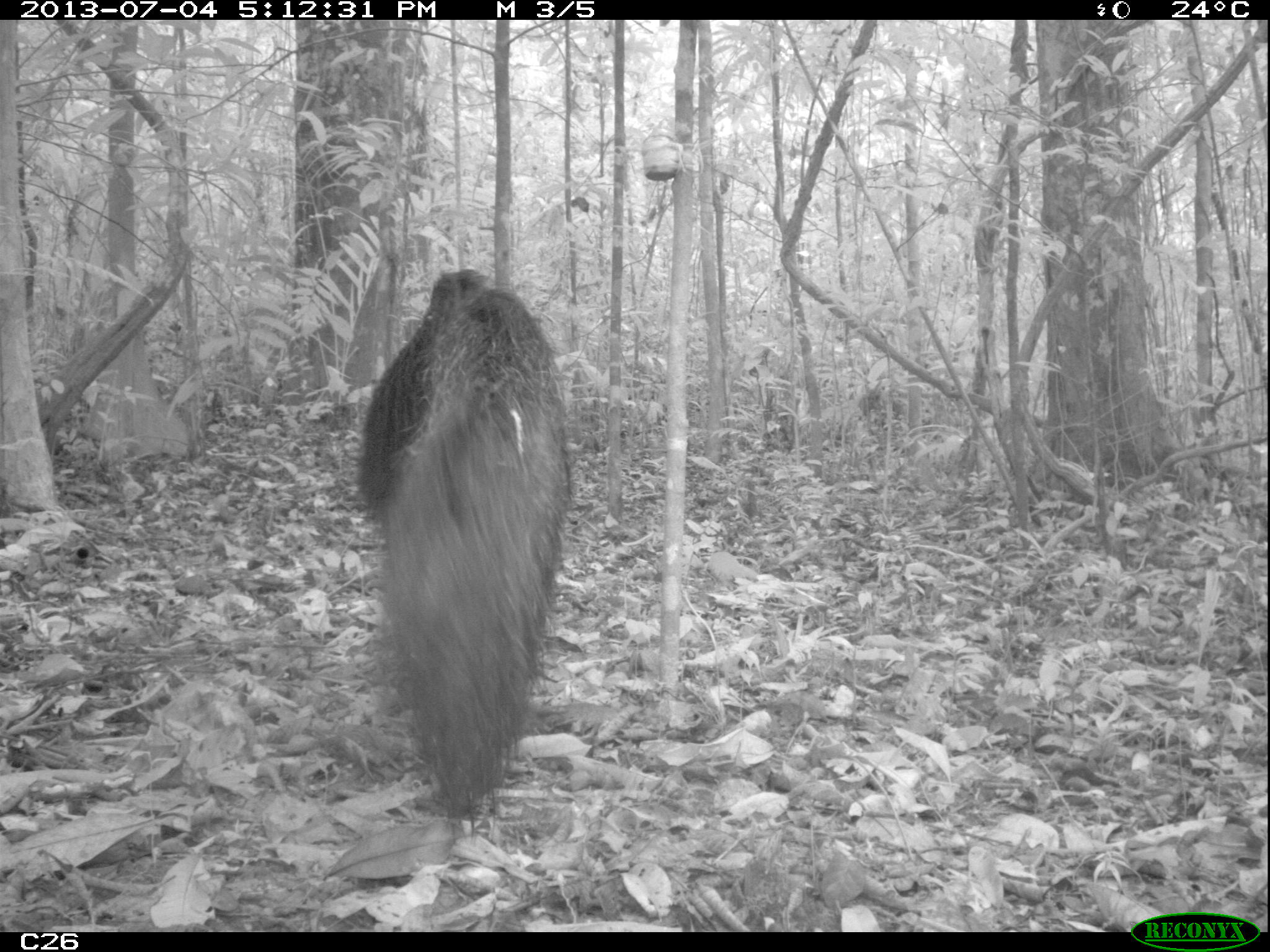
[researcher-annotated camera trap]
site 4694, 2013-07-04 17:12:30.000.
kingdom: Animalia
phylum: Chordata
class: Mammalia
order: Pilosa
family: Myrmecophagidae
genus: Myrmecophaga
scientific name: Myrmecophaga tridactyla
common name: giant anteater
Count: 1.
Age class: adult.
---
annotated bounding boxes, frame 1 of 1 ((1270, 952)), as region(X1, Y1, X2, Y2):
myrmecophaga tridactyla: region(353, 266, 574, 847)